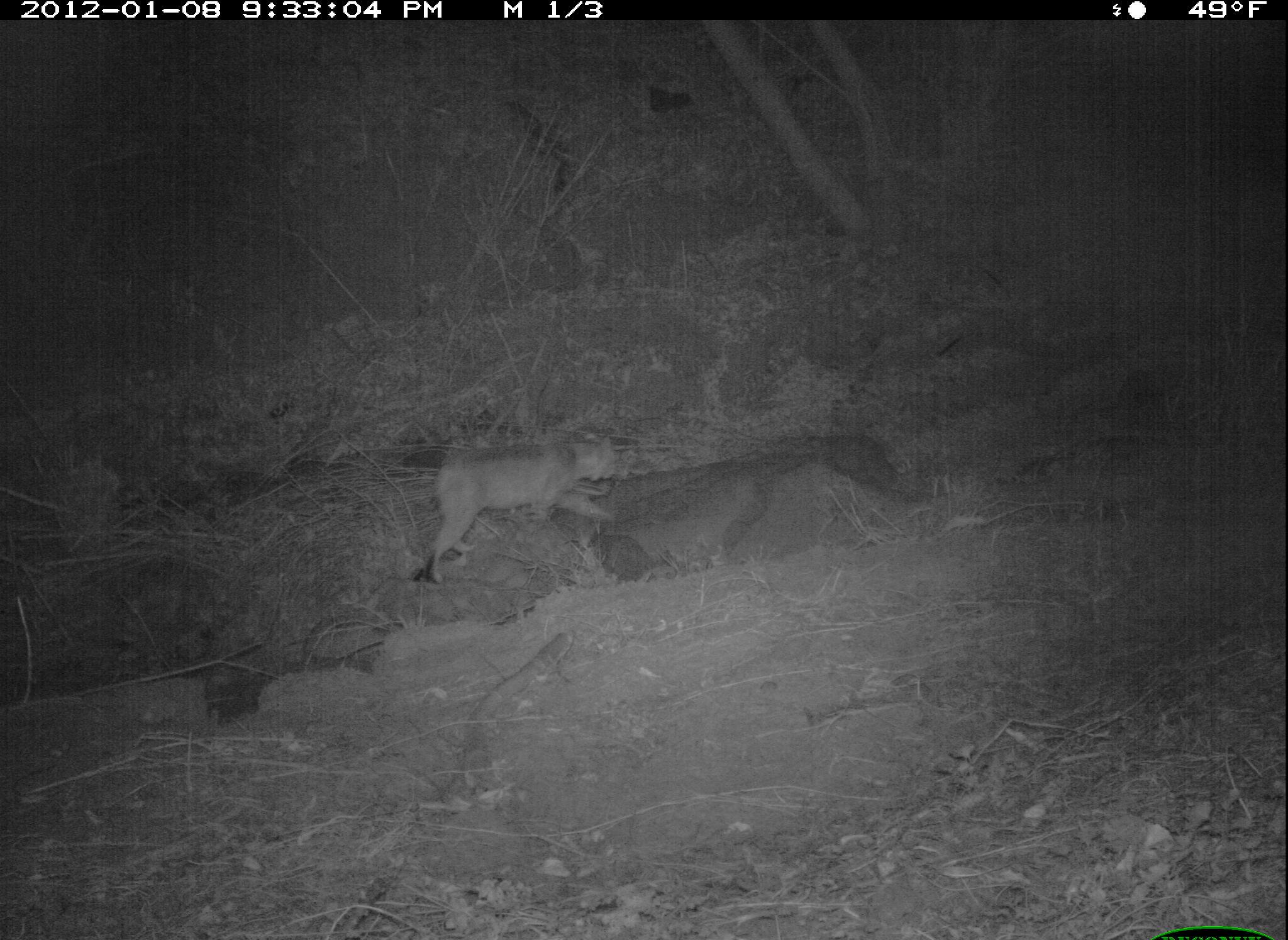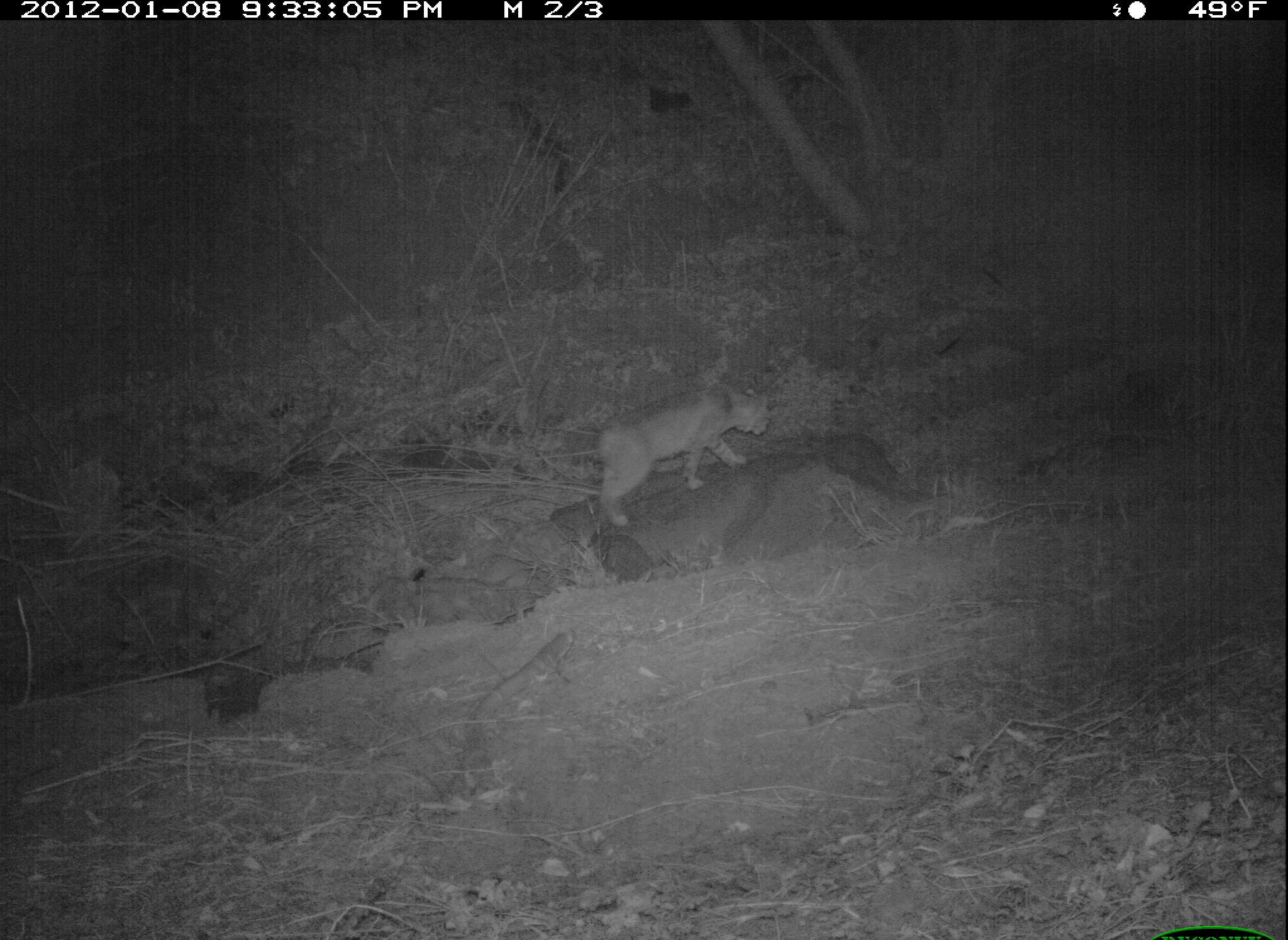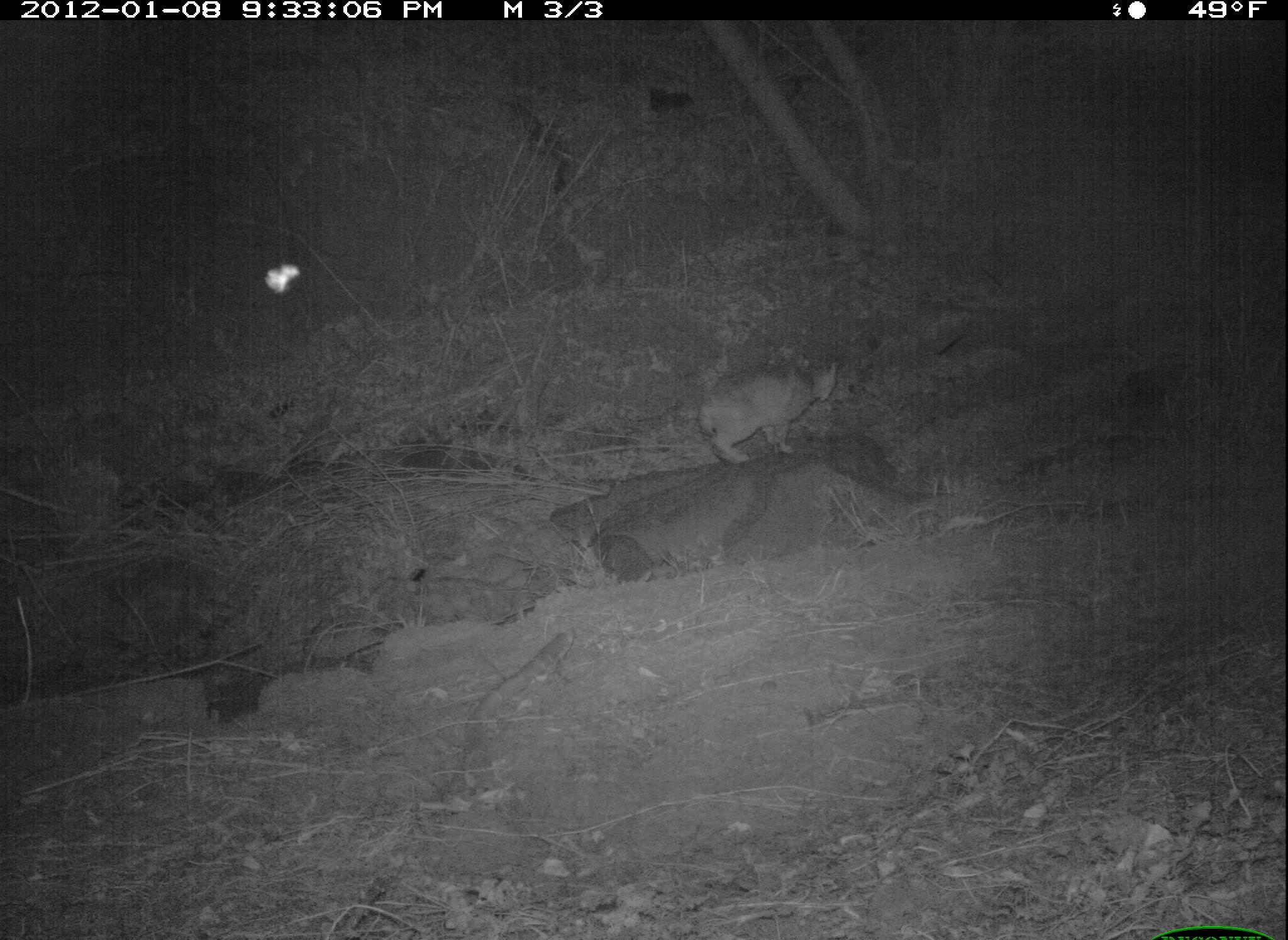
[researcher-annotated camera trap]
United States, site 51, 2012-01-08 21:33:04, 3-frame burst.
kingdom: Animalia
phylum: Chordata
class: Mammalia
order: Carnivora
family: Felidae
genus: Lynx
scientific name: Lynx rufus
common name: bobcat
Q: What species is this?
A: Bobcat (Lynx rufus).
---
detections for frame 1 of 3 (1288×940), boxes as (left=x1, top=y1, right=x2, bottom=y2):
bobcat: (left=407, top=417, right=639, bottom=599)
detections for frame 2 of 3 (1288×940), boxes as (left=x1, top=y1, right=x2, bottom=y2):
bobcat: (left=573, top=372, right=791, bottom=556)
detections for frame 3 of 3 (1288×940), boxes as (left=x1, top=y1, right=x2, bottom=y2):
bobcat: (left=681, top=345, right=857, bottom=475)